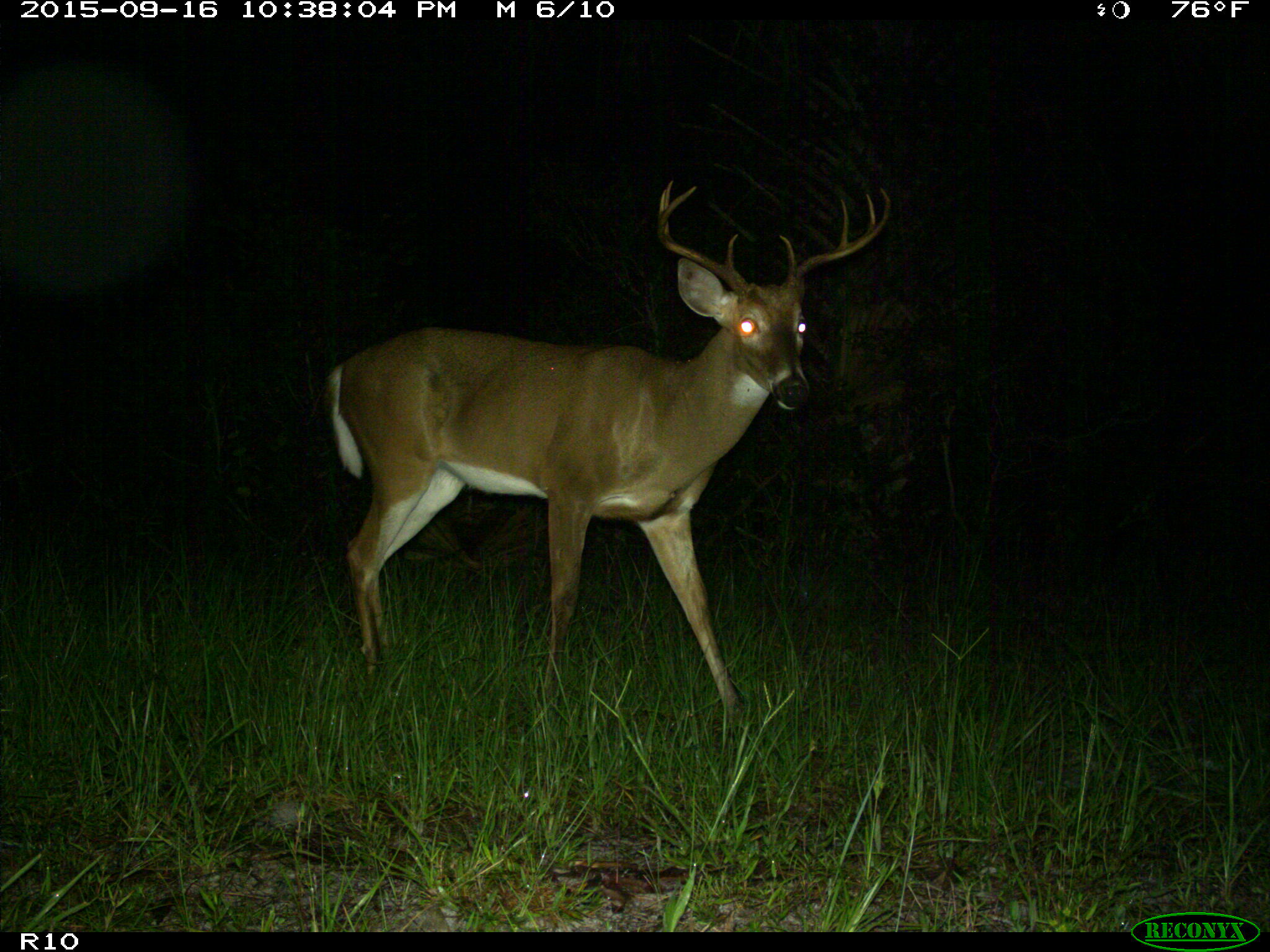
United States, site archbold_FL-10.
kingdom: Animalia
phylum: Chordata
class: Mammalia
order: Artiodactyla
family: Cervidae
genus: Odocoileus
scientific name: Odocoileus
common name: deer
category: unidentified deer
Unidentified deer (deer) (Odocoileus).